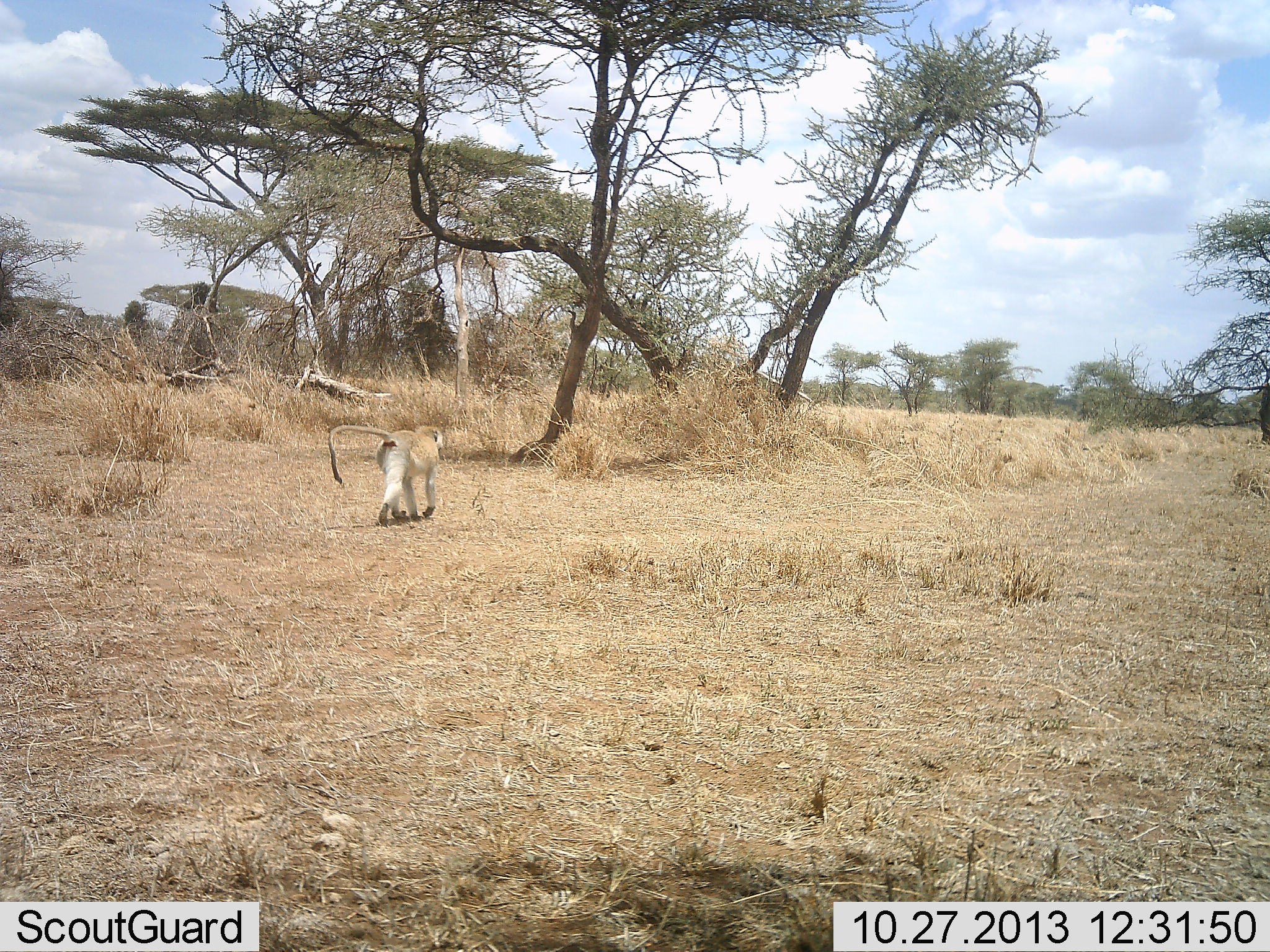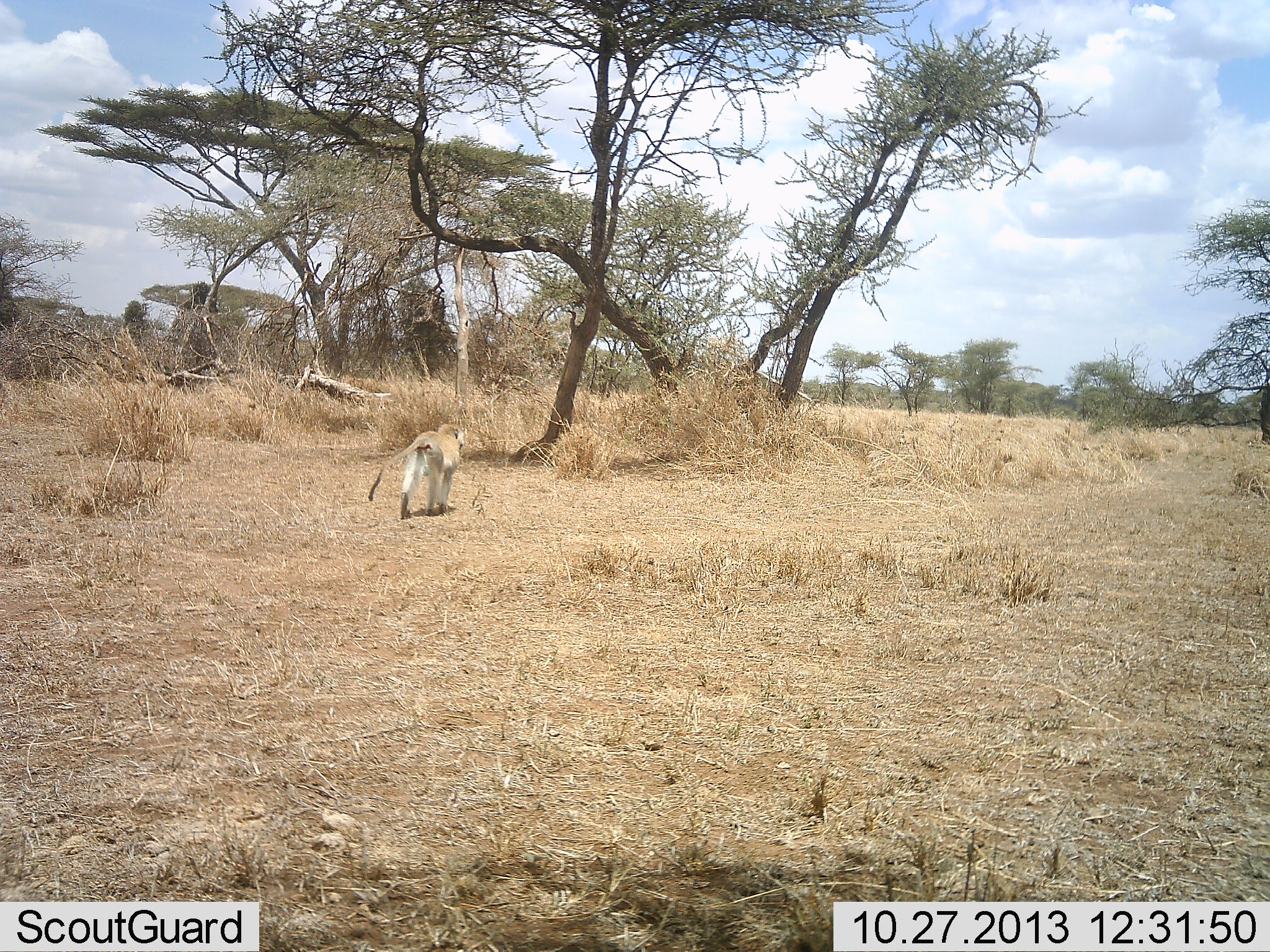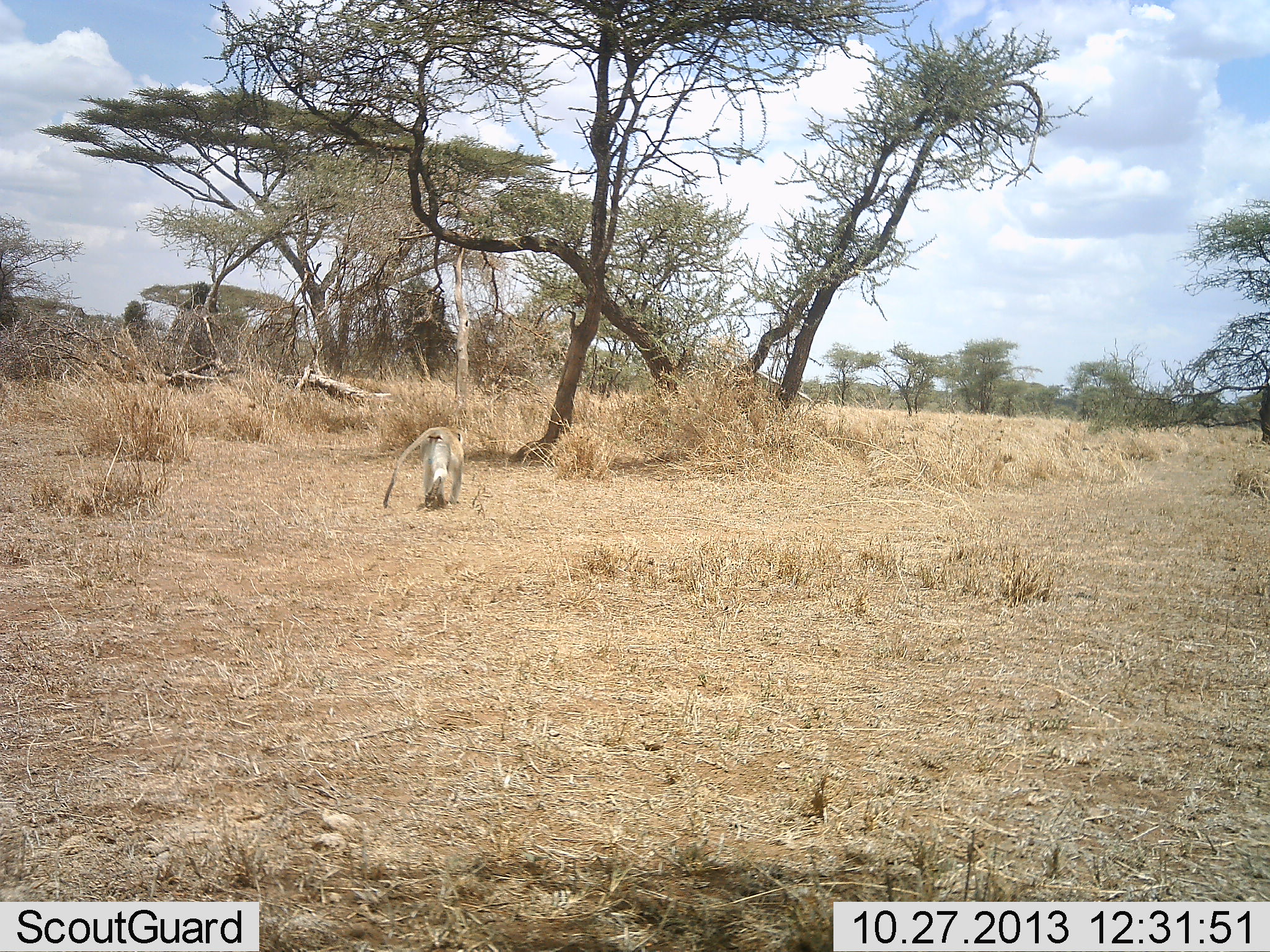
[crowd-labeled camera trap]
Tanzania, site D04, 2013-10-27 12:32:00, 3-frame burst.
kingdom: Animalia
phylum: Chordata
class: Mammalia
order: Primates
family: Cercopithecidae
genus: Chlorocebus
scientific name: Chlorocebus pygerythrus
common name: vervet monkey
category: monkeyvervet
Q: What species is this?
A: Monkeyvervet (vervet monkey) (Chlorocebus pygerythrus).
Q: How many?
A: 1.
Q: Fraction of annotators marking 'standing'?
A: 0%.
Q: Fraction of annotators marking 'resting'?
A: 0%.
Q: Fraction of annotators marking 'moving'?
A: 100%.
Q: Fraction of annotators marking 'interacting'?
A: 0%.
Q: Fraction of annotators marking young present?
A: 0%.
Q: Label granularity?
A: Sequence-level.